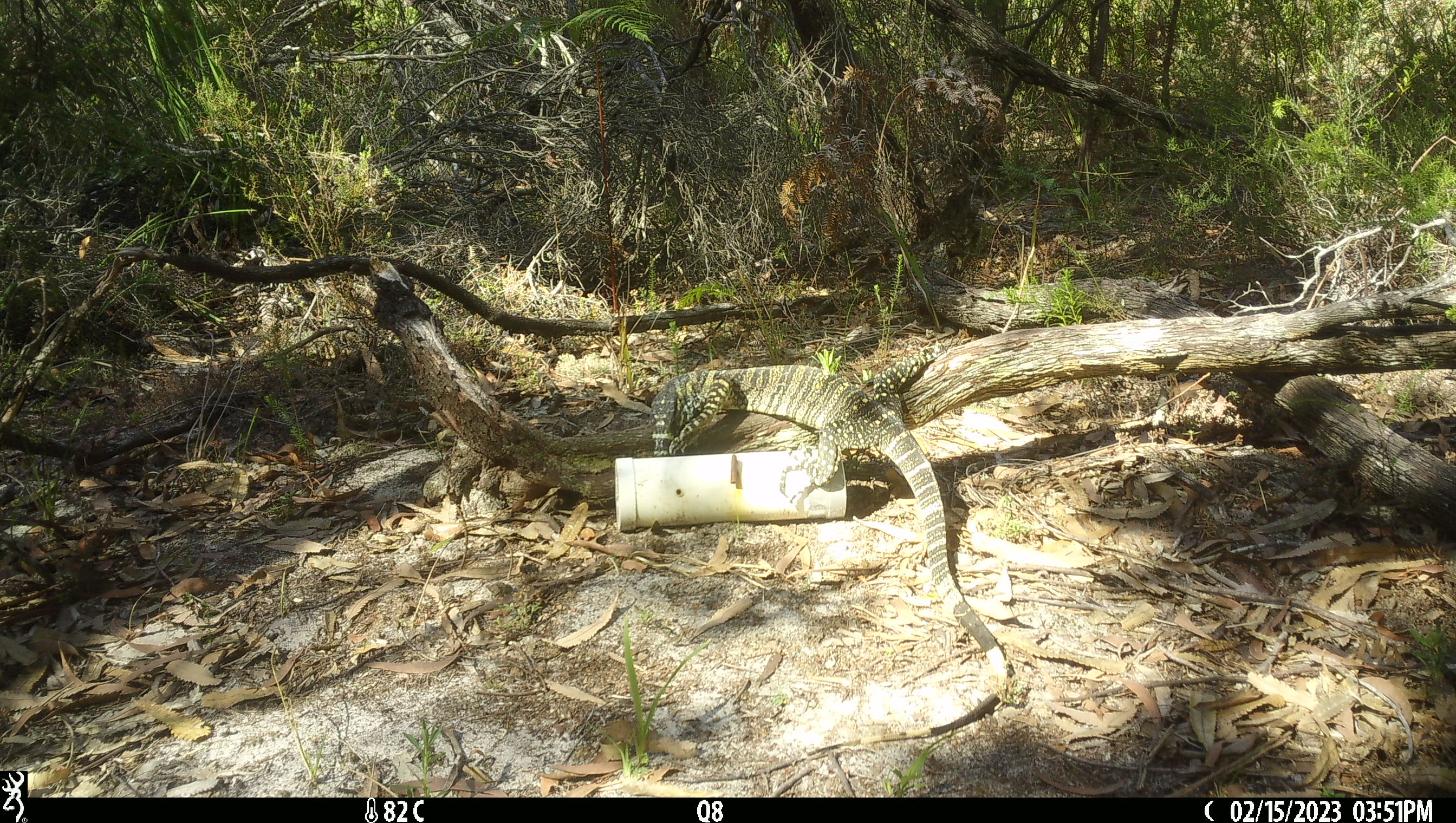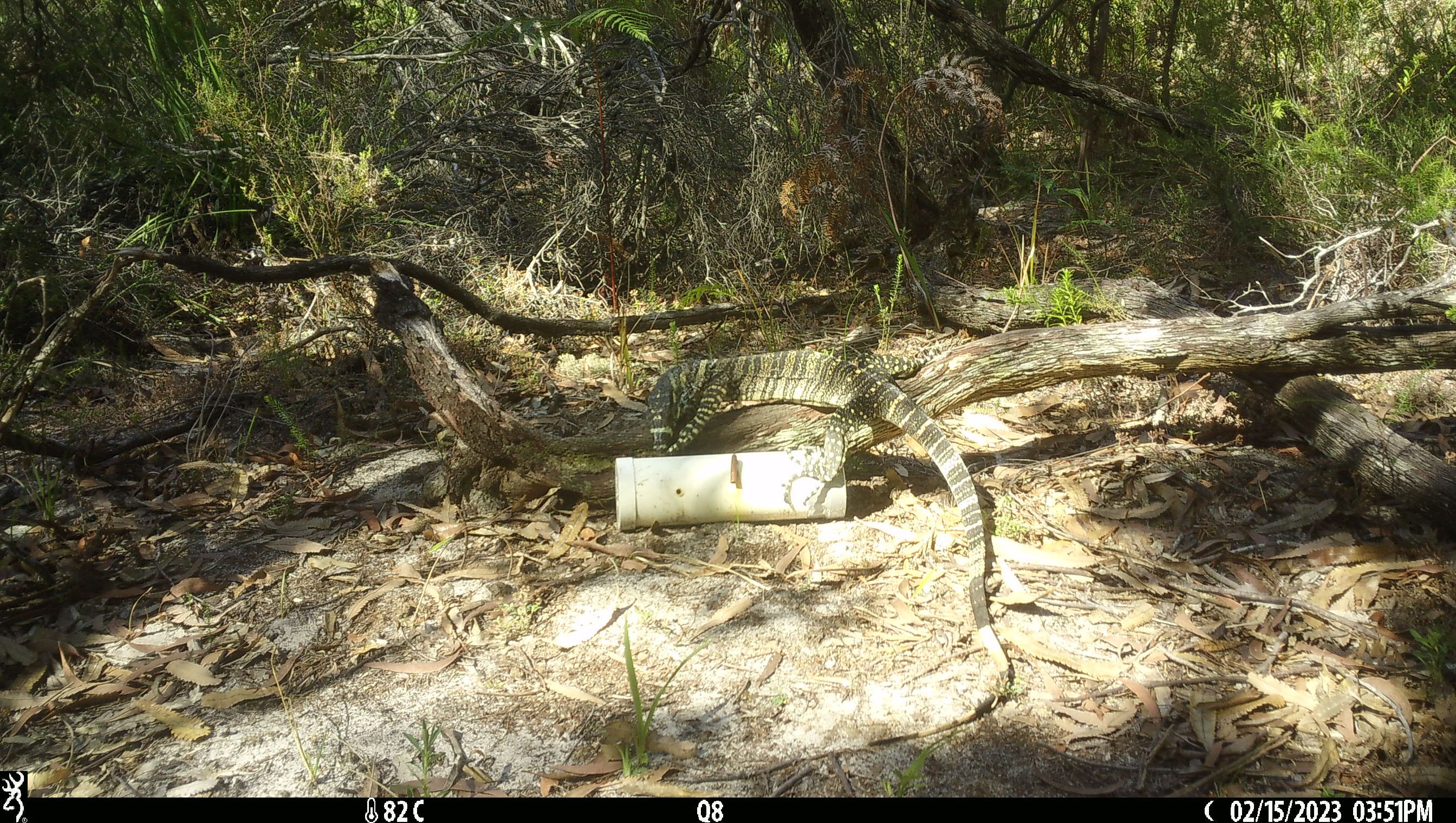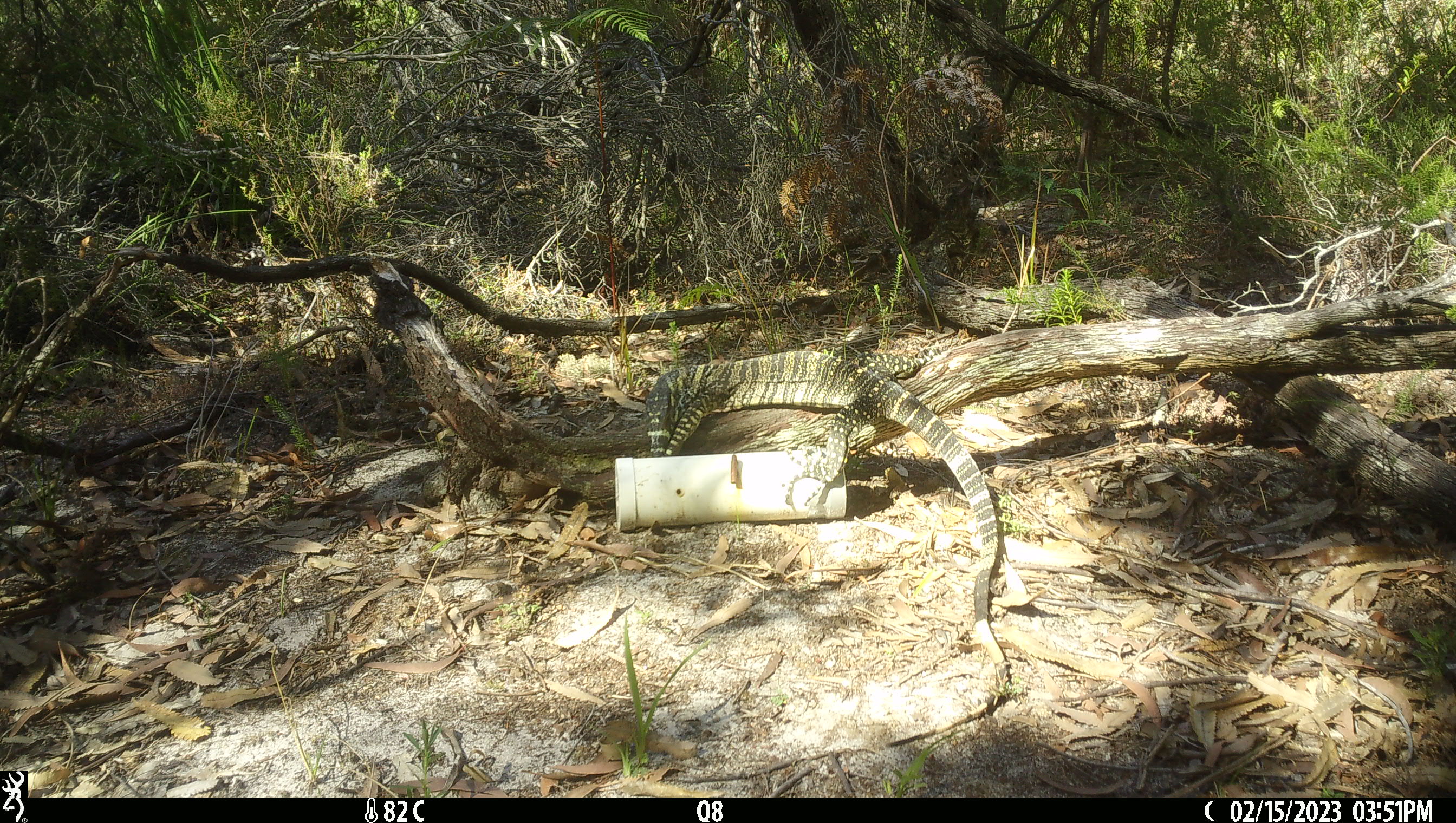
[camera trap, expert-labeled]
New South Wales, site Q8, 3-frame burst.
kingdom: Animalia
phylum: Chordata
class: Reptilia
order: Squamata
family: Varanidae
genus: Varanus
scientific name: Varanus varius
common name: lace monitor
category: goanna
Goanna (lace monitor) (Varanus varius).